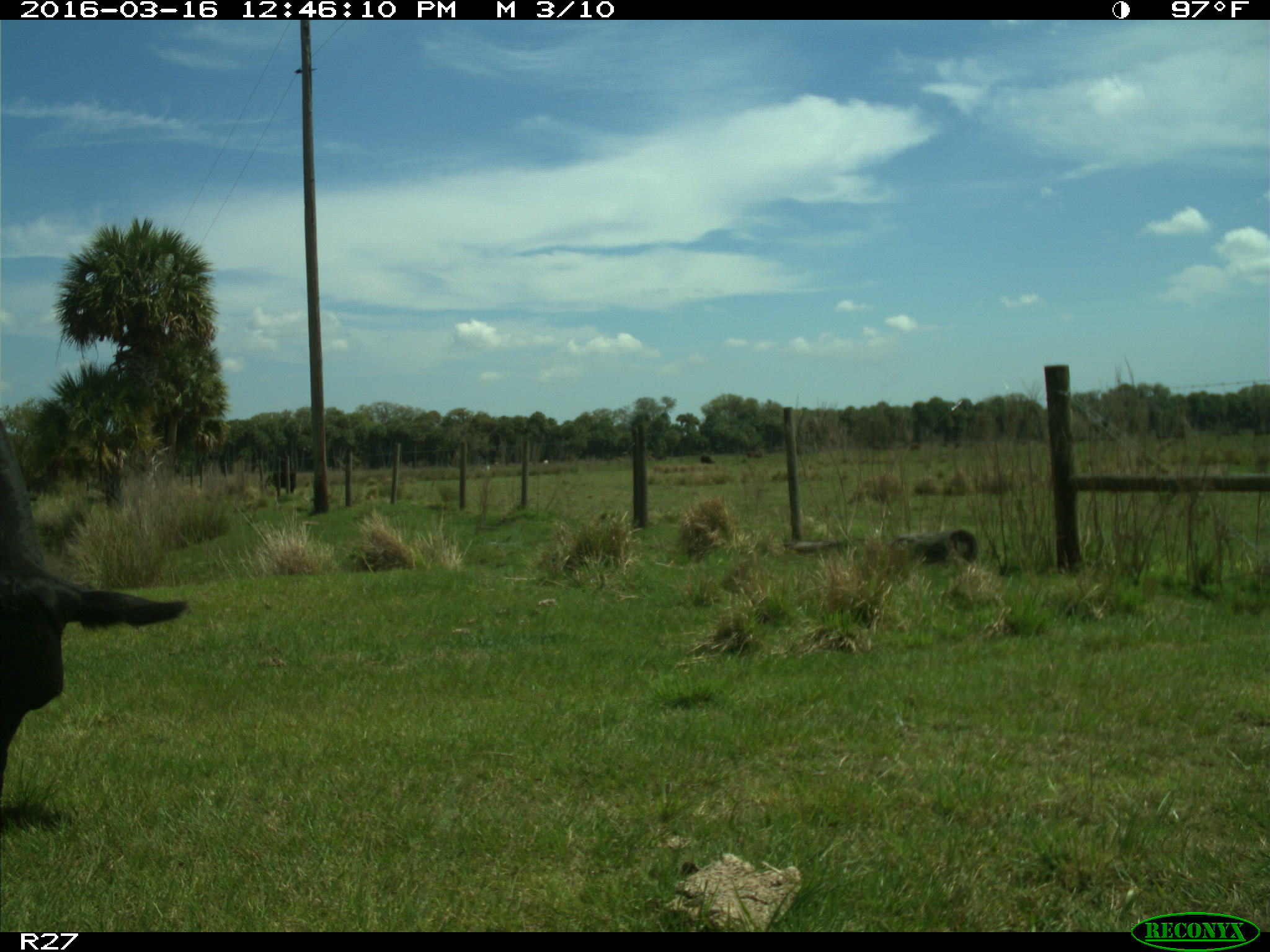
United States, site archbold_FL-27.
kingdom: Animalia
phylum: Chordata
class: Mammalia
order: Artiodactyla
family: Bovidae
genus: Bos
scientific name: Bos taurus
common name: domestic cow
Bos taurus (domestic cow).